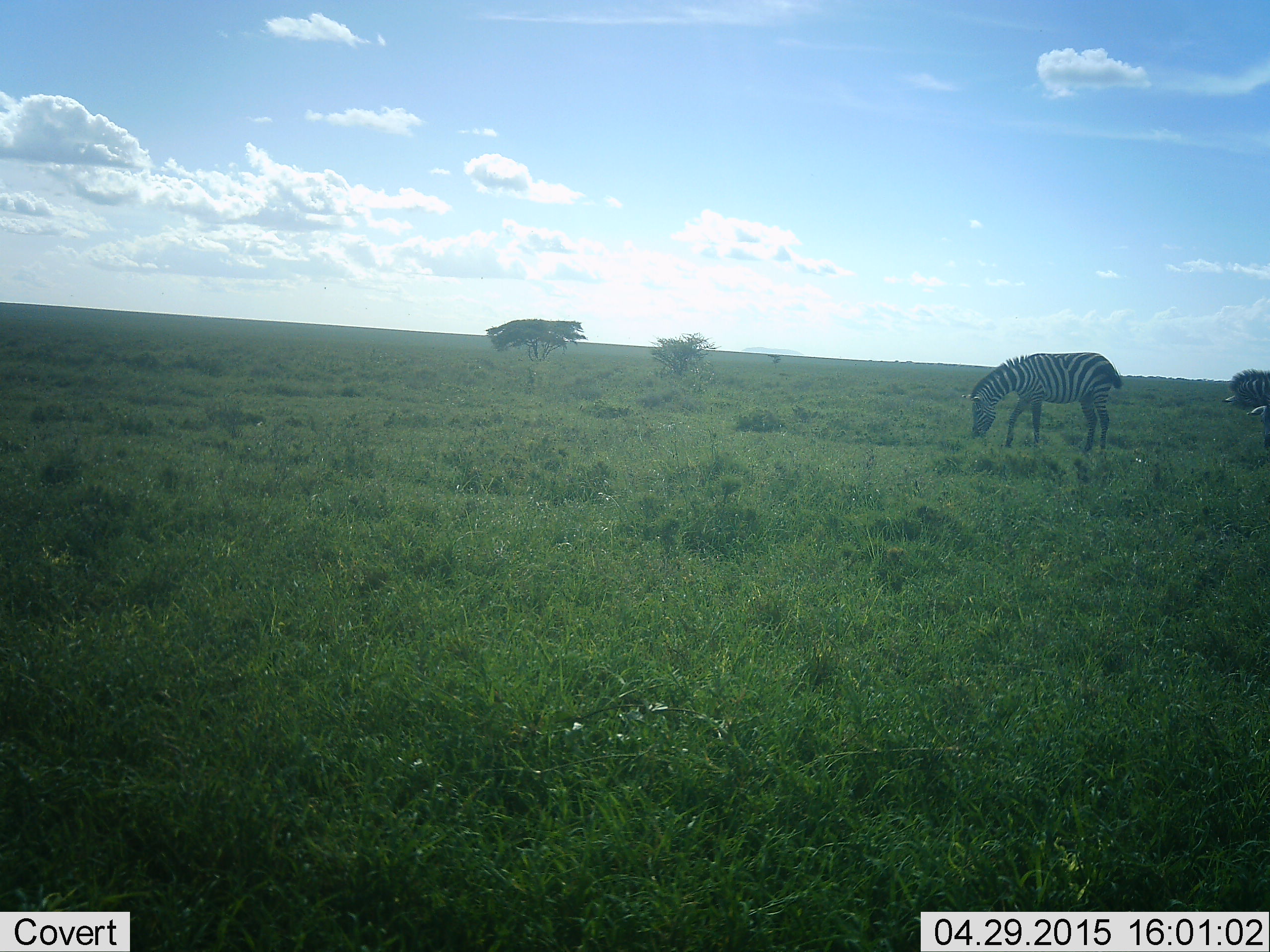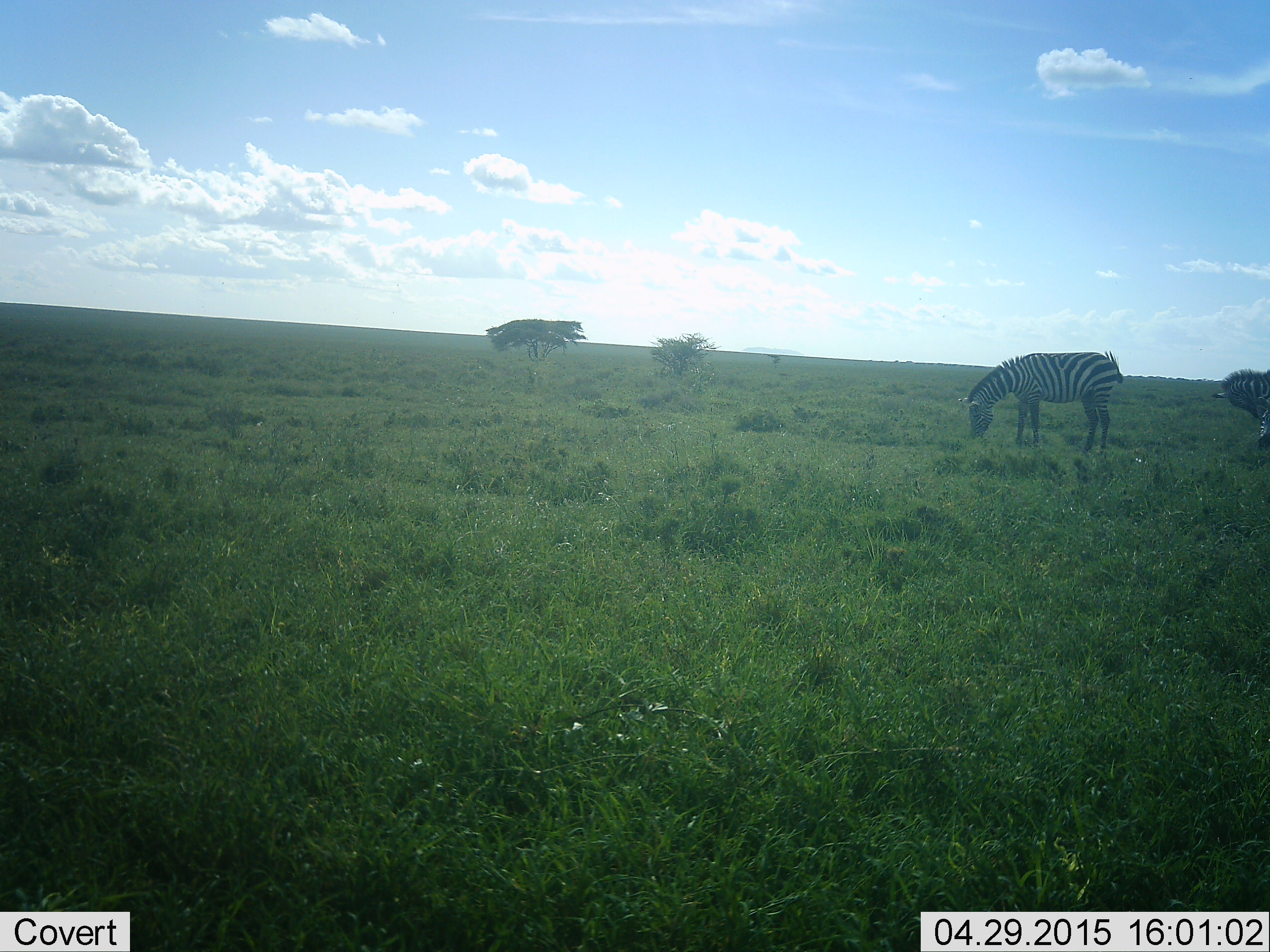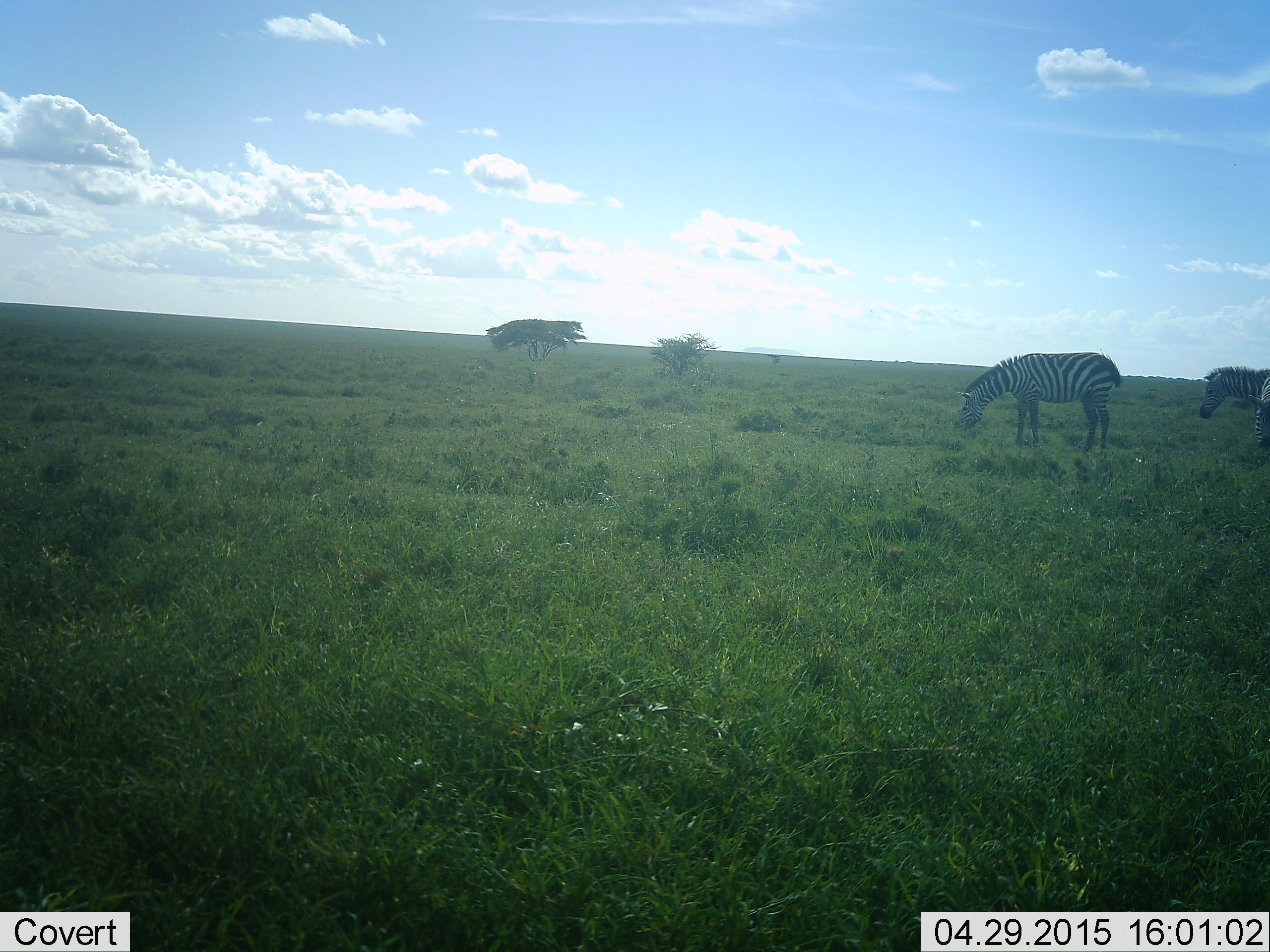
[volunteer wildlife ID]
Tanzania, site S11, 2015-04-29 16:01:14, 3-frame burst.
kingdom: Animalia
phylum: Chordata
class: Mammalia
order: Perissodactyla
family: Equidae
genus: Equus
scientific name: Equus quagga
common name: plains zebra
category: zebra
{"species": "zebra (plains zebra) (Equus quagga)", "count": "2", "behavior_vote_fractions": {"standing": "10%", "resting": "0%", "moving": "0%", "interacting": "0%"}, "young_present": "0%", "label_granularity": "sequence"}